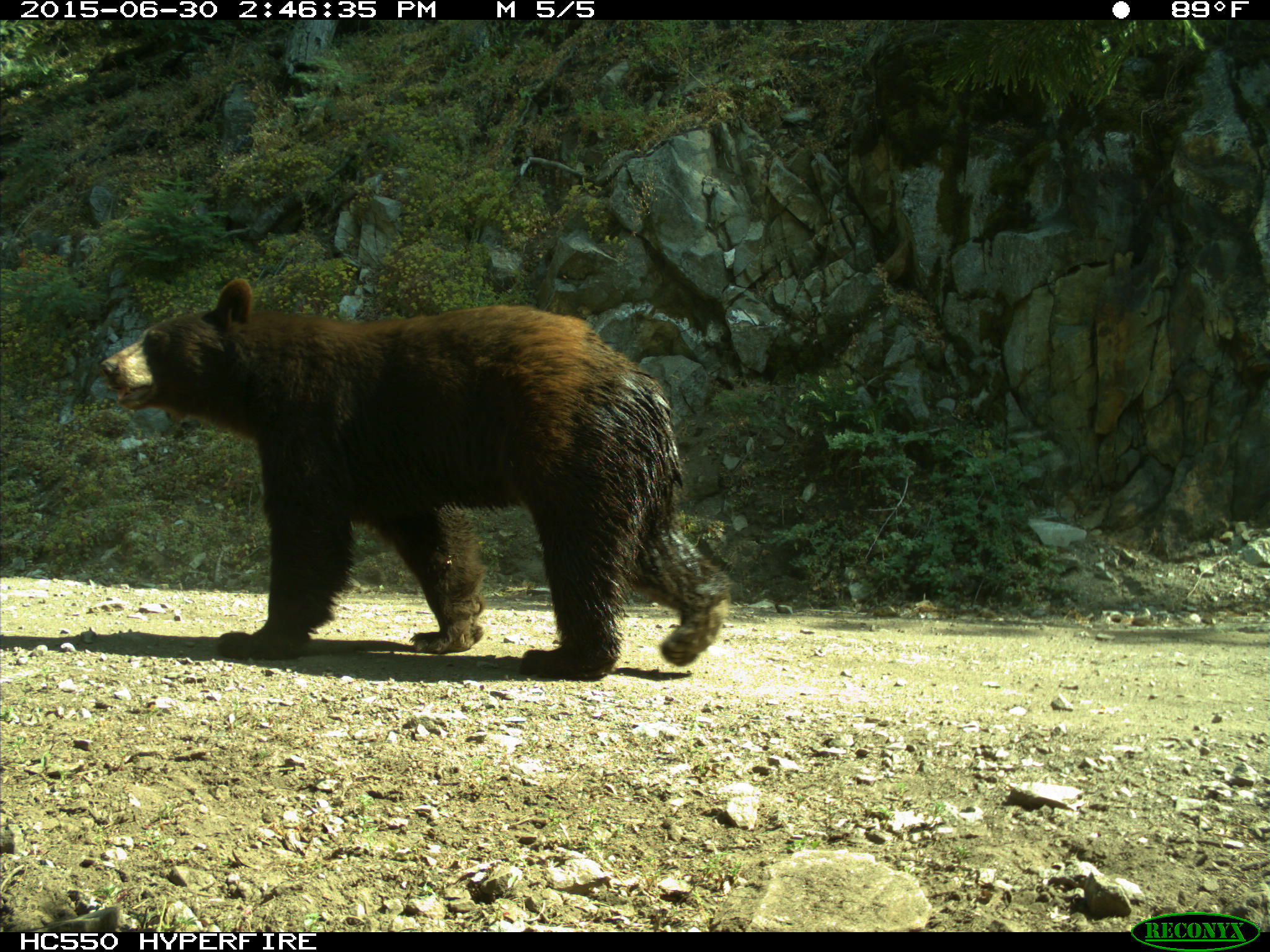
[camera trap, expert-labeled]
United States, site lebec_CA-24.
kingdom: Animalia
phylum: Chordata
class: Mammalia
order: Carnivora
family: Ursidae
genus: Ursus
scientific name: Ursus americanus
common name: american black bear